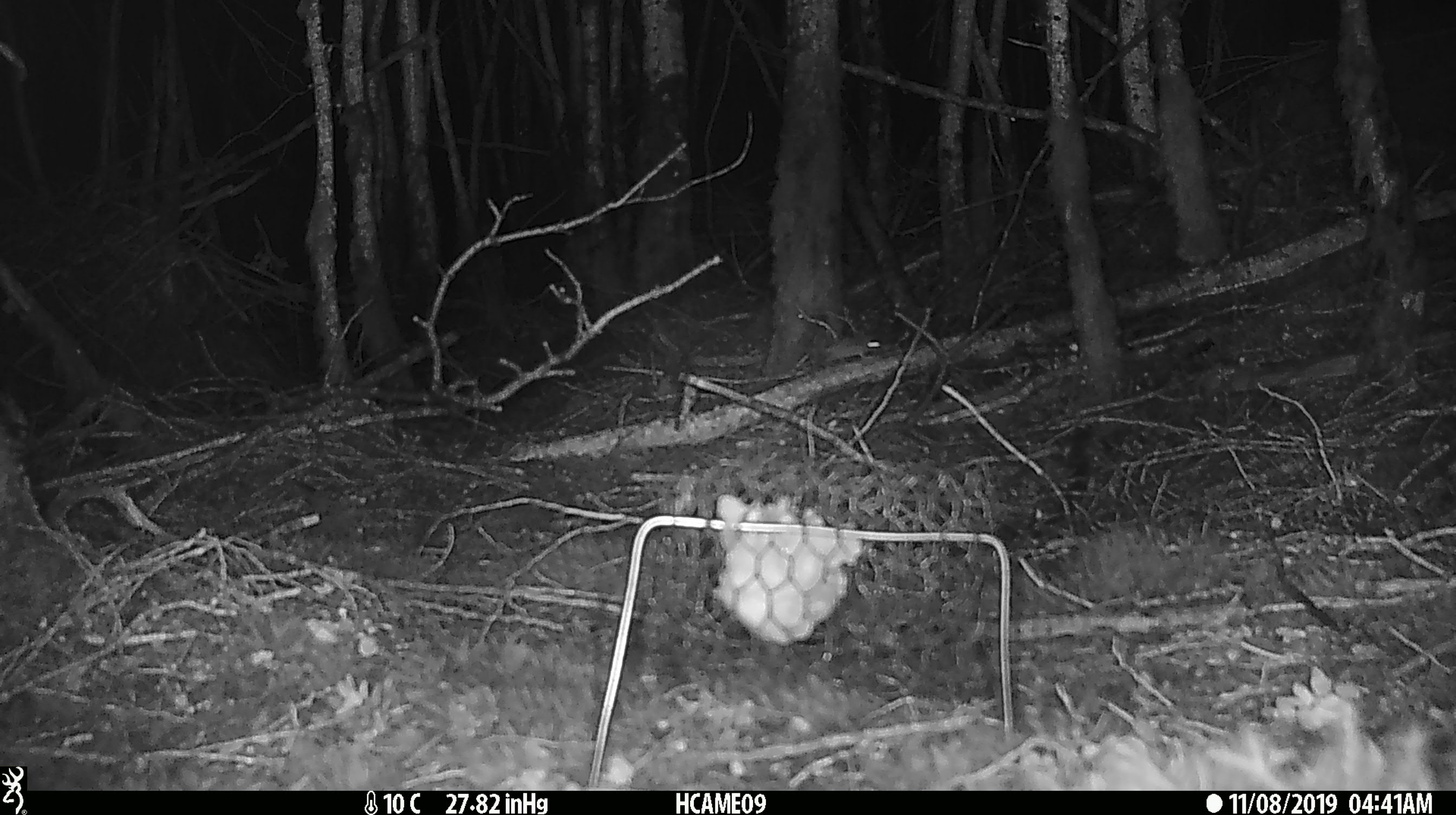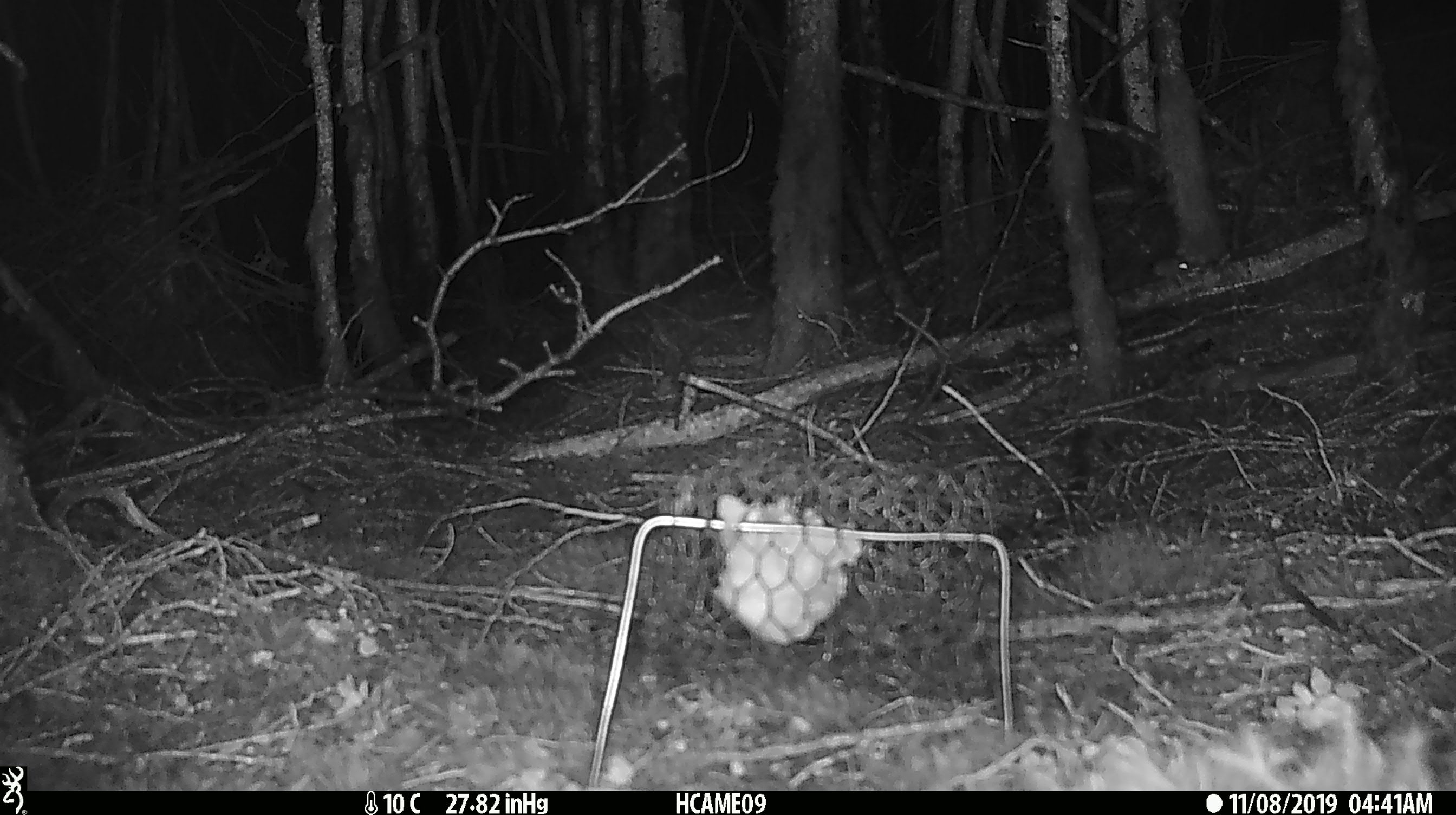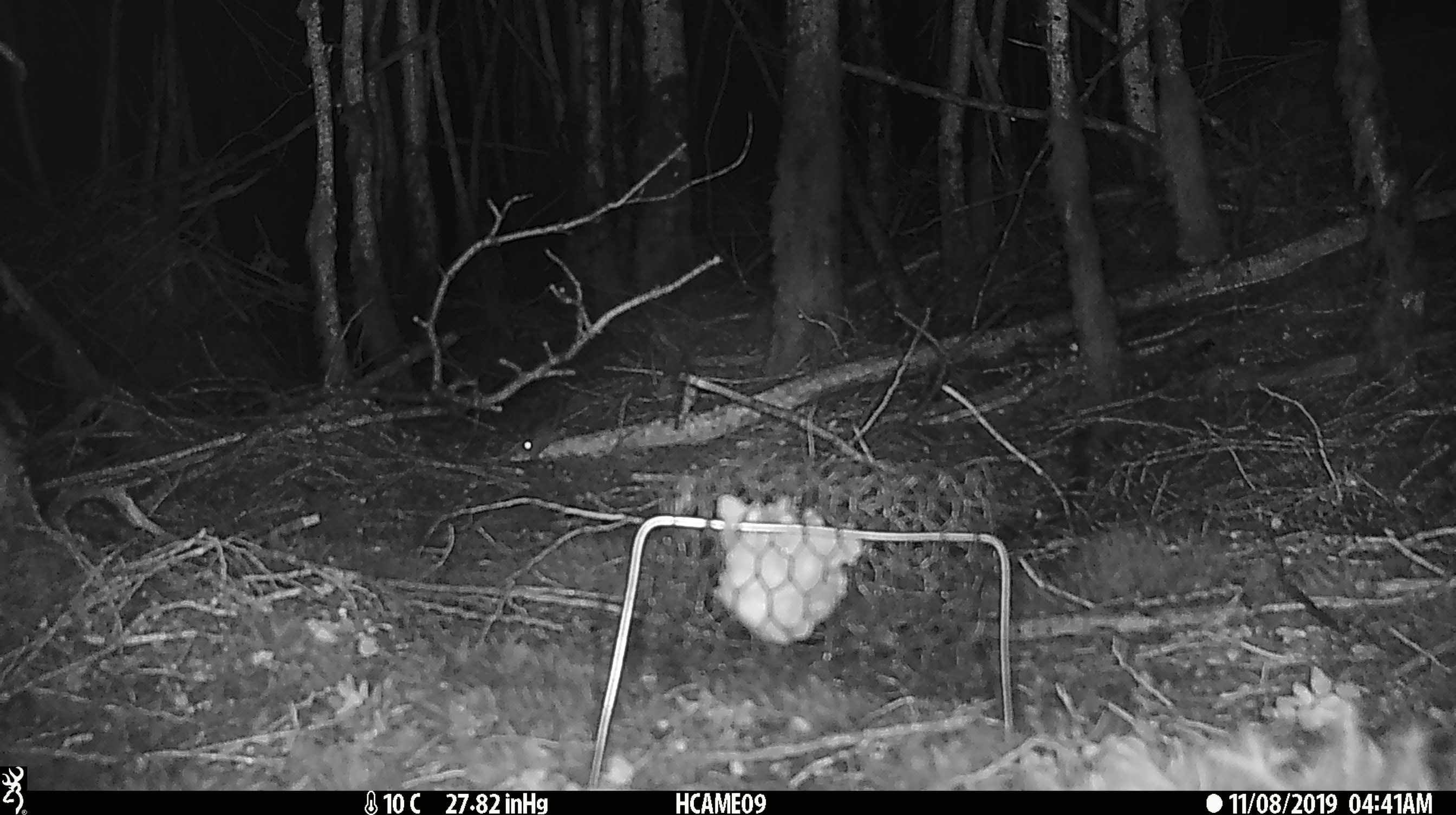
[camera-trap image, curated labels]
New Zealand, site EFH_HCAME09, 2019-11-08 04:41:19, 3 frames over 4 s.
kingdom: Animalia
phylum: Chordata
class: Mammalia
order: Rodentia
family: Muridae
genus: Mus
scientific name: Mus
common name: mouse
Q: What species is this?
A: Mouse (Mus).